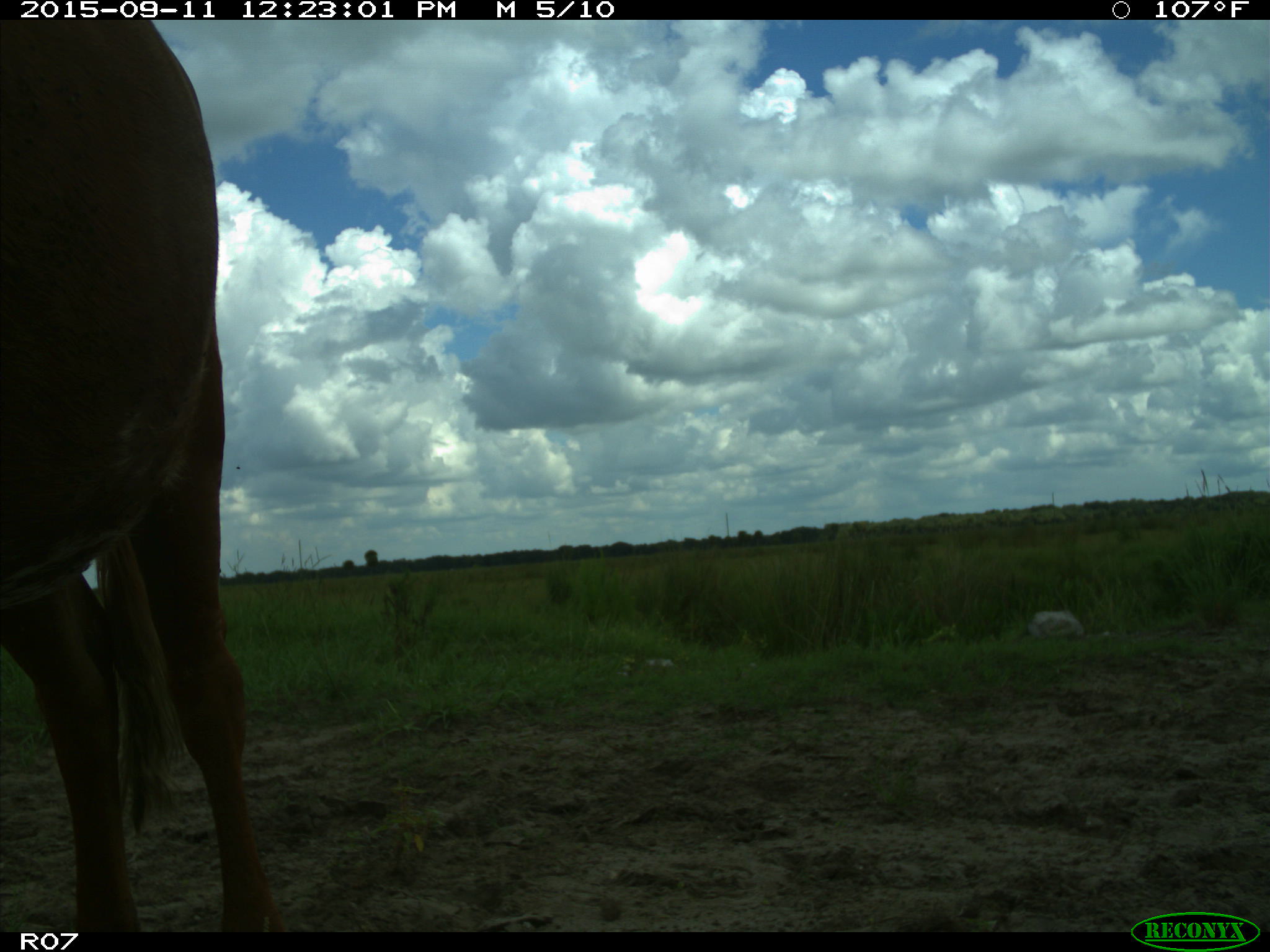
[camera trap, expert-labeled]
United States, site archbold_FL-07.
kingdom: Animalia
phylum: Chordata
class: Mammalia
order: Artiodactyla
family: Bovidae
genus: Bos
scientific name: Bos taurus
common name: domestic cow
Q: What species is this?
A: Bos taurus (domestic cow).